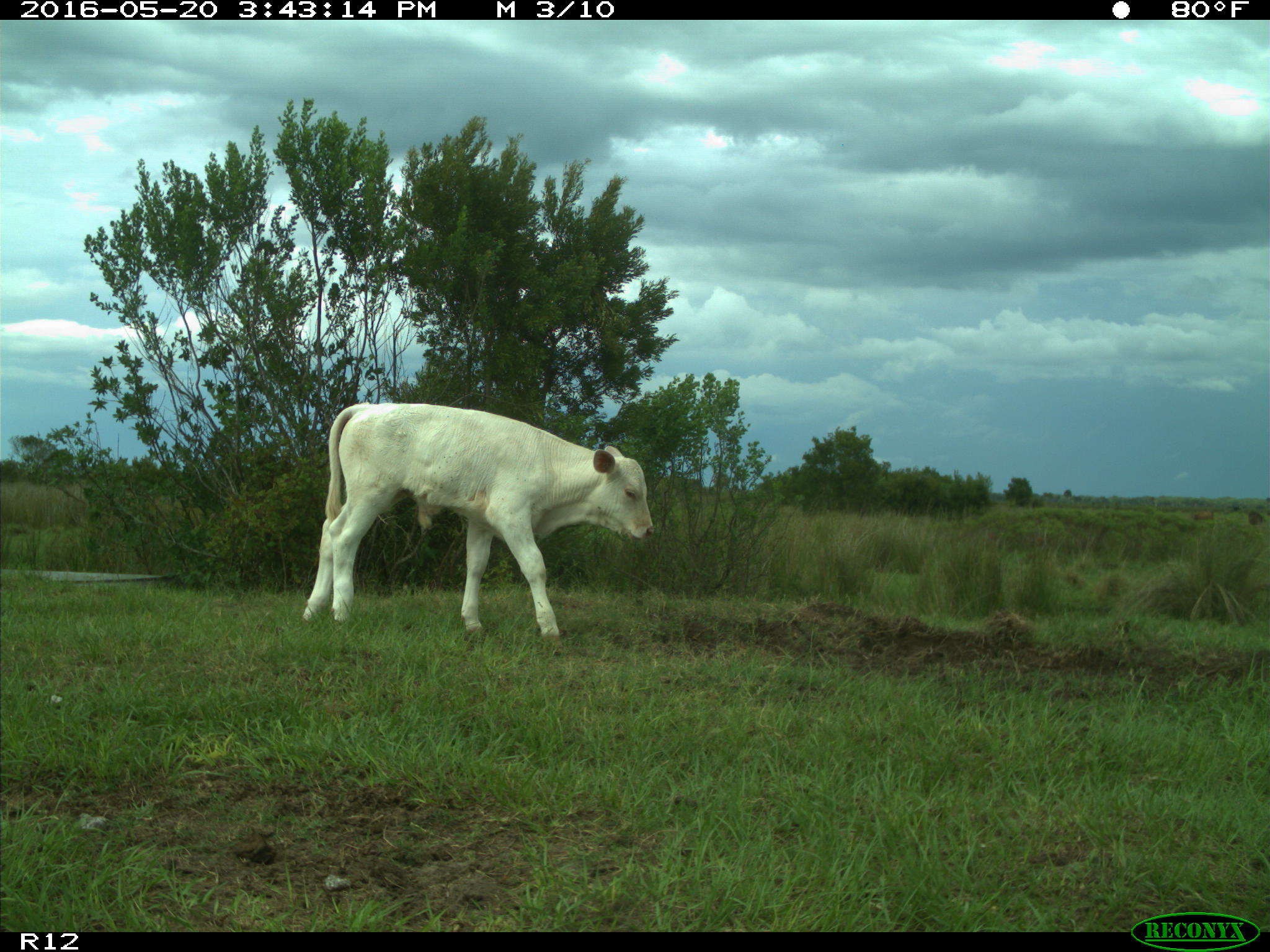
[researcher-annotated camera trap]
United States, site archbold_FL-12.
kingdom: Animalia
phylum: Chordata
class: Mammalia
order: Artiodactyla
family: Bovidae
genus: Bos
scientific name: Bos taurus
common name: domestic cow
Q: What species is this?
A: Bos taurus (domestic cow).